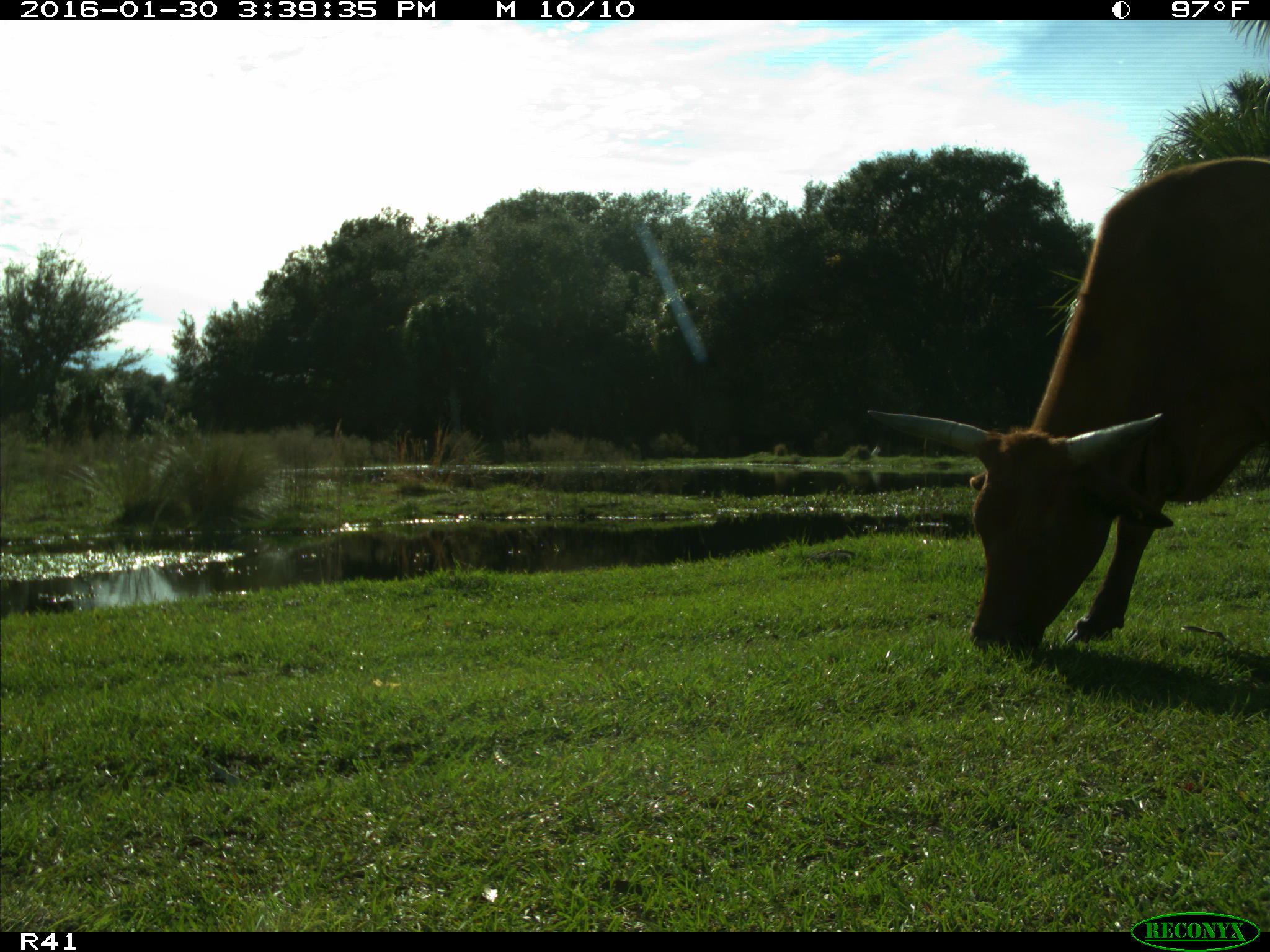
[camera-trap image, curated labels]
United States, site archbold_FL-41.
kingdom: Animalia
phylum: Chordata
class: Mammalia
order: Artiodactyla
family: Bovidae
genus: Bos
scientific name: Bos taurus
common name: domestic cow